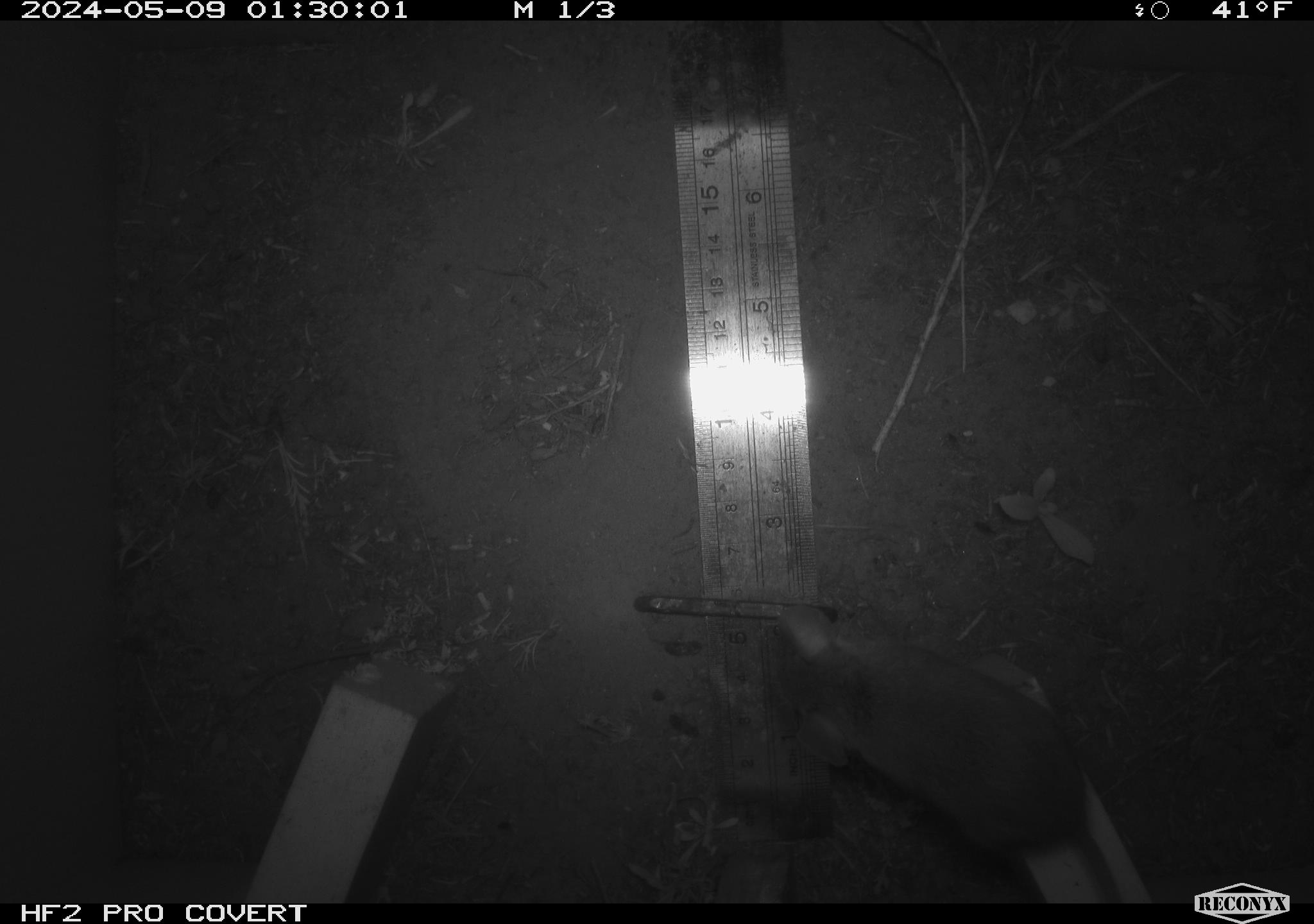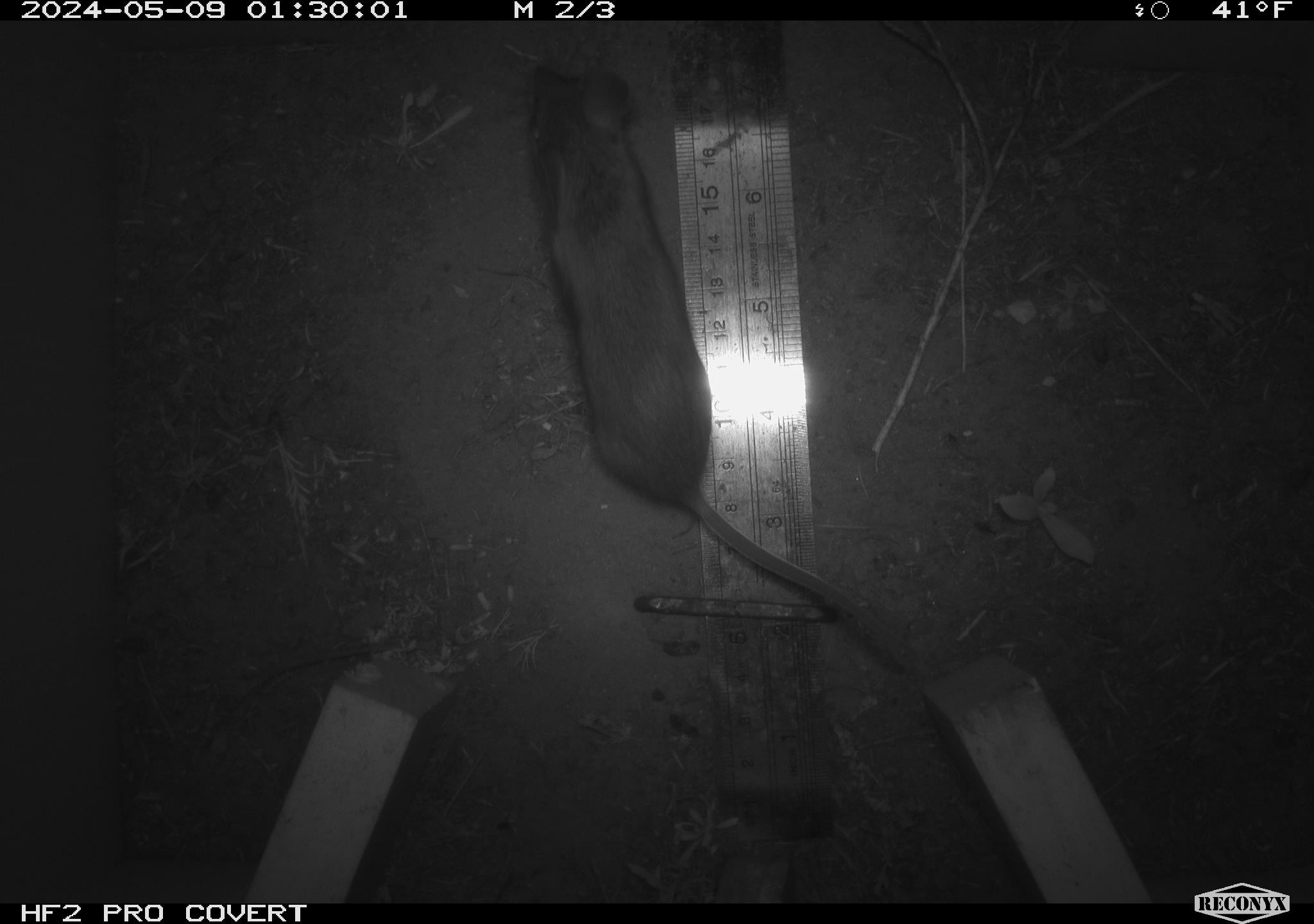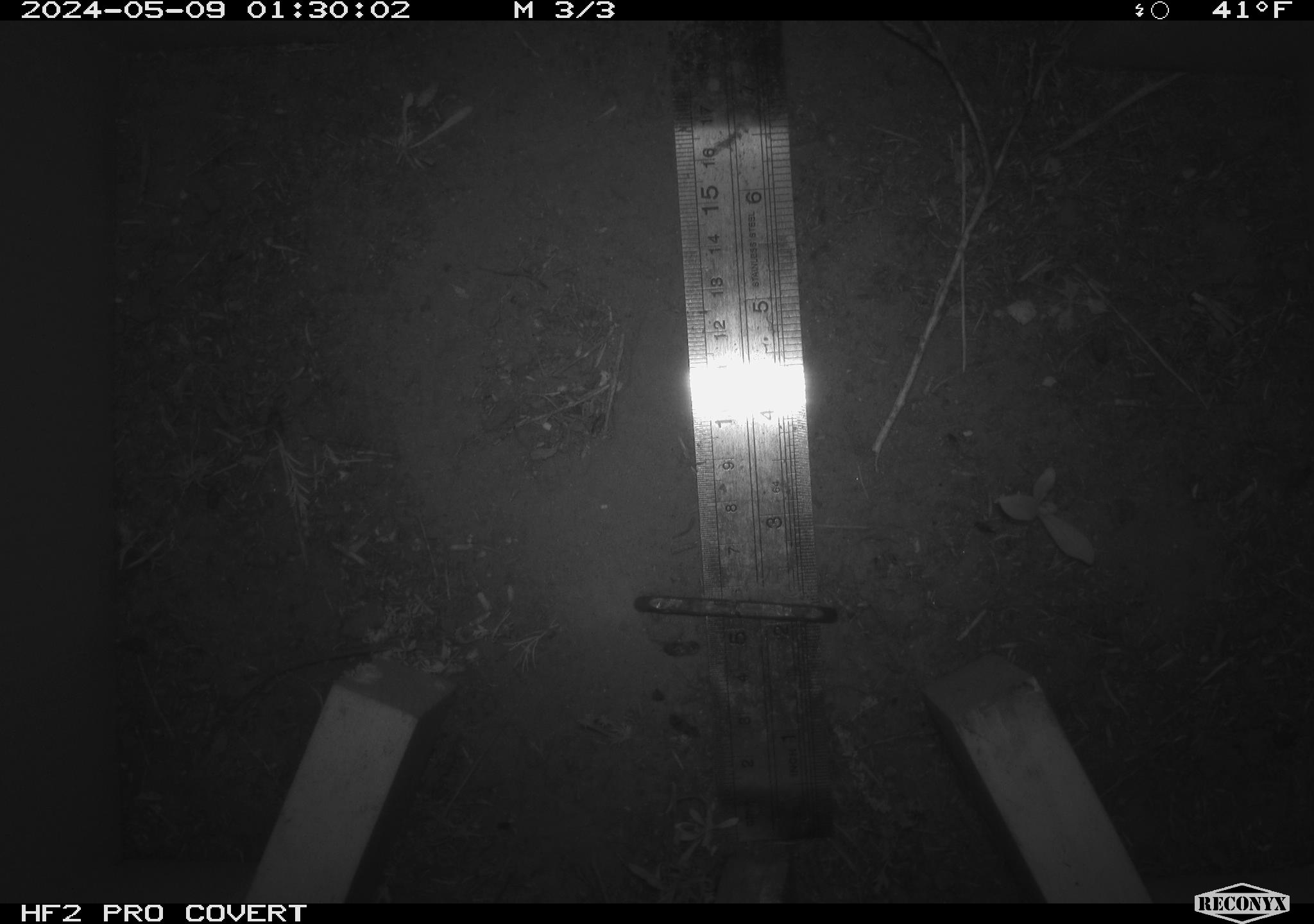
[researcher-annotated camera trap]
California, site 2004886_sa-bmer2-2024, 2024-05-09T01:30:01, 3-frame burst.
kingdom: Animalia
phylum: Chordata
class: Mammalia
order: Rodentia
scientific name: Rodentia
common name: mouse species